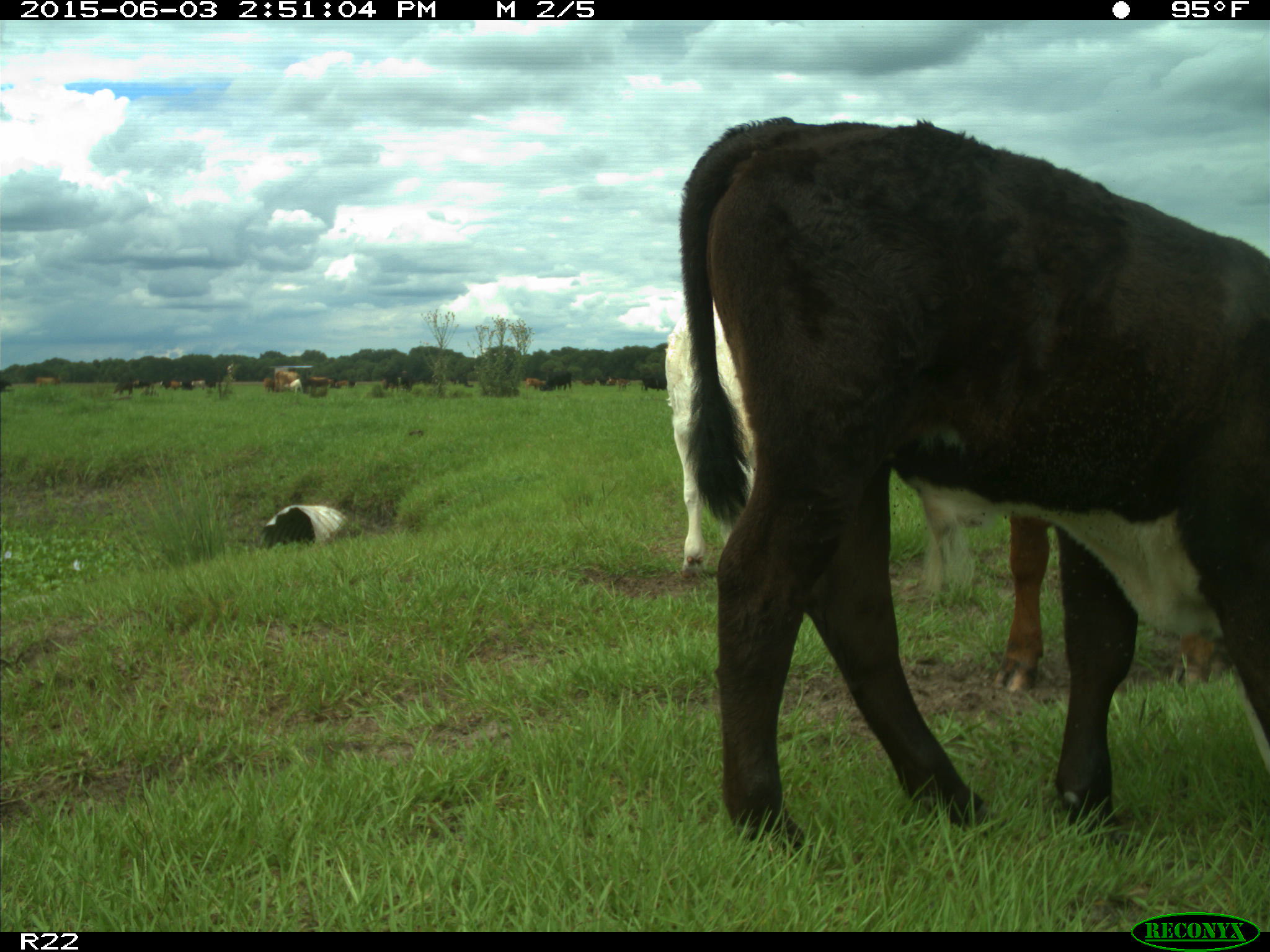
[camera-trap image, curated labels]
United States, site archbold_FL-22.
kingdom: Animalia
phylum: Chordata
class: Mammalia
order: Artiodactyla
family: Bovidae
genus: Bos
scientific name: Bos taurus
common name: domestic cow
Bos taurus (domestic cow).